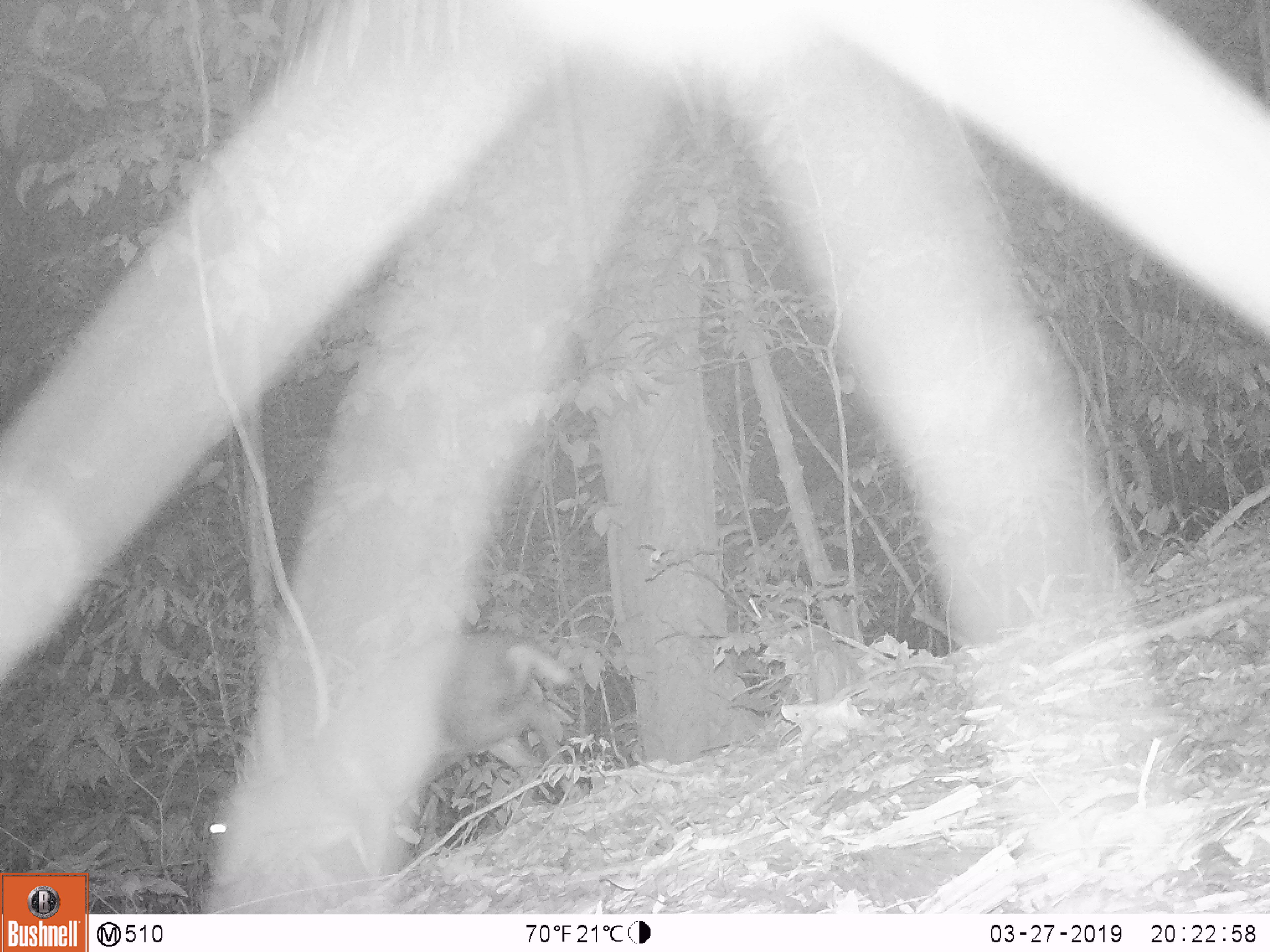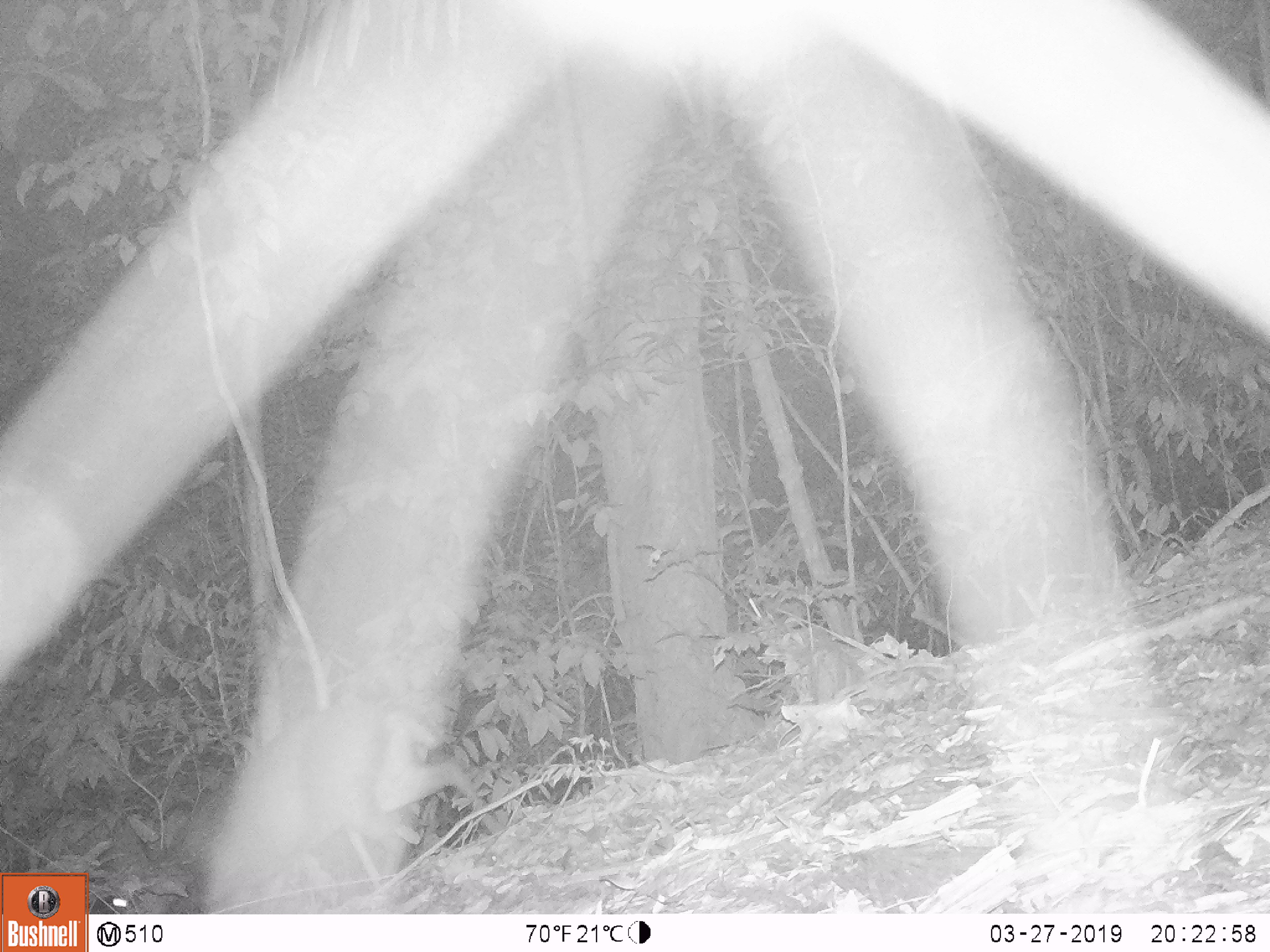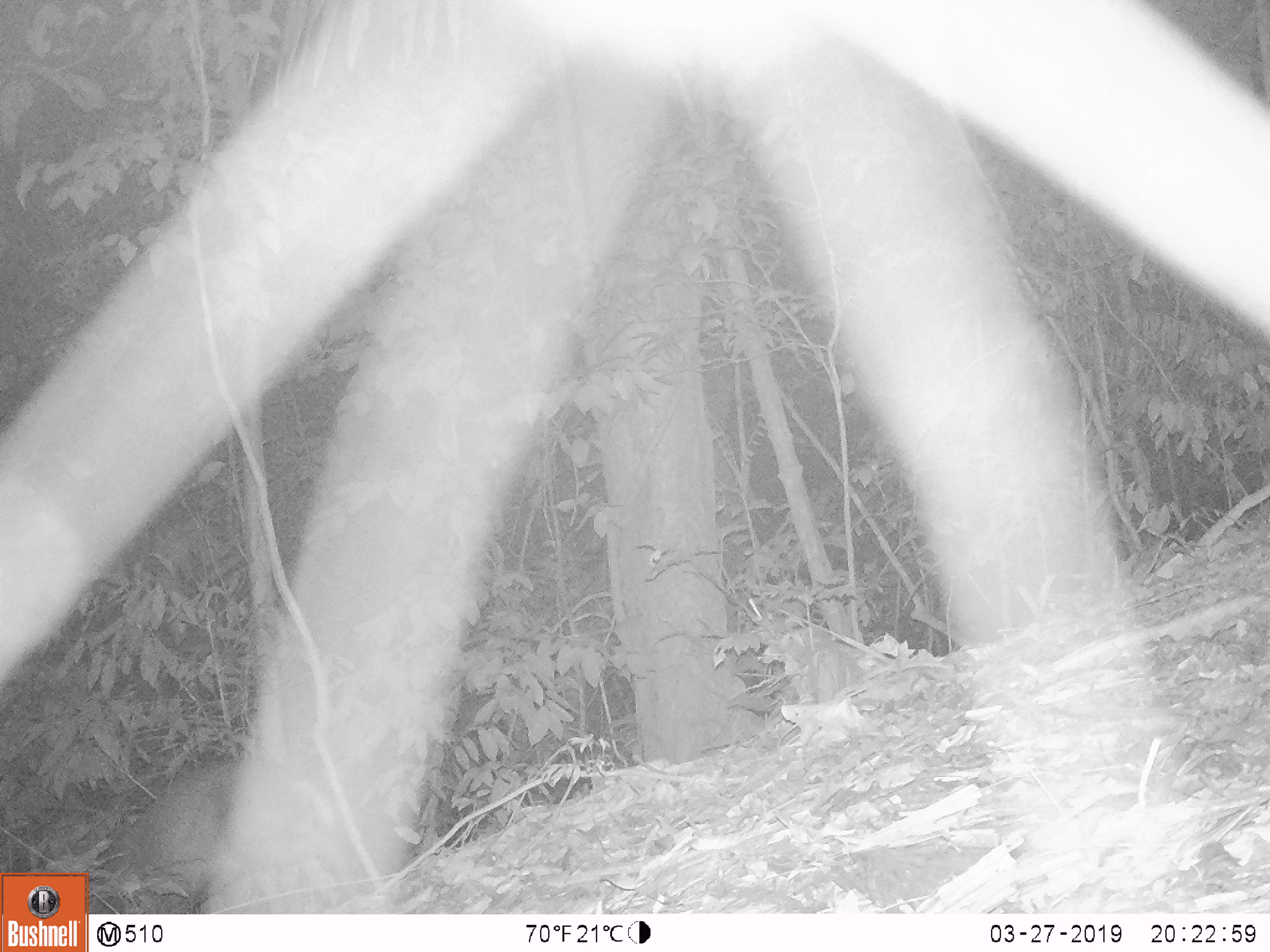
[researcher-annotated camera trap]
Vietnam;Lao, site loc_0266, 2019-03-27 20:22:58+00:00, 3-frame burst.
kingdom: Animalia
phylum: Chordata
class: Mammalia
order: Artiodactyla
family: Cervidae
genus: Muntiacus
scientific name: Muntiacus rooseveltorum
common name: roosevelt's muntjac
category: roosevelts muntjac group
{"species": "roosevelts muntjac group (roosevelt's muntjac) (Muntiacus rooseveltorum)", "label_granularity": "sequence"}